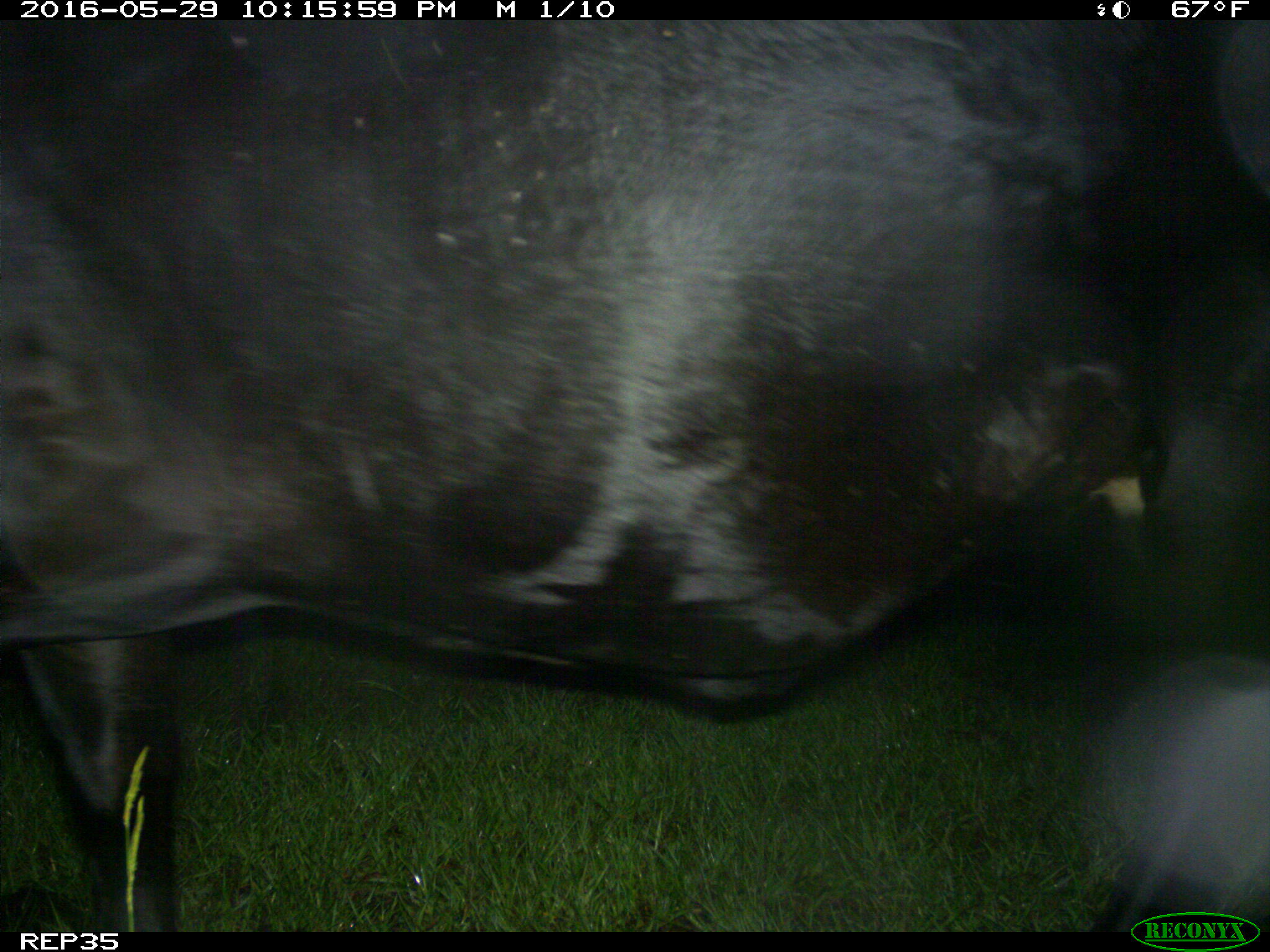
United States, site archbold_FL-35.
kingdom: Animalia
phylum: Chordata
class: Mammalia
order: Artiodactyla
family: Bovidae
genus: Bos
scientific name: Bos taurus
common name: domestic cow